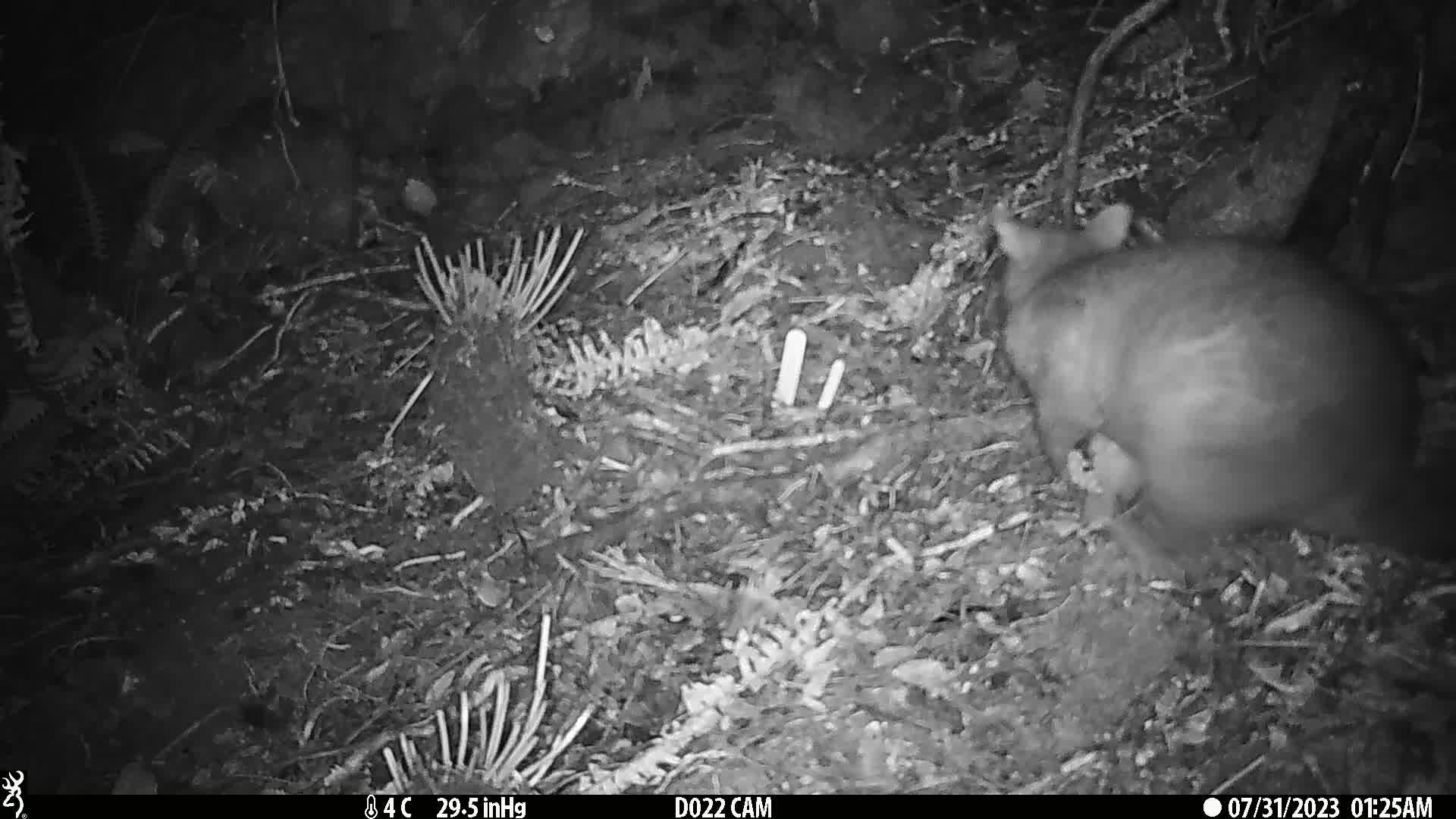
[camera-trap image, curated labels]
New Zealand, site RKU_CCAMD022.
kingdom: Animalia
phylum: Chordata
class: Mammalia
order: Diprotodontia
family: Phalangeridae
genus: Trichosurus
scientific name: Trichosurus vulpecula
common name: common brushtail possum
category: possum